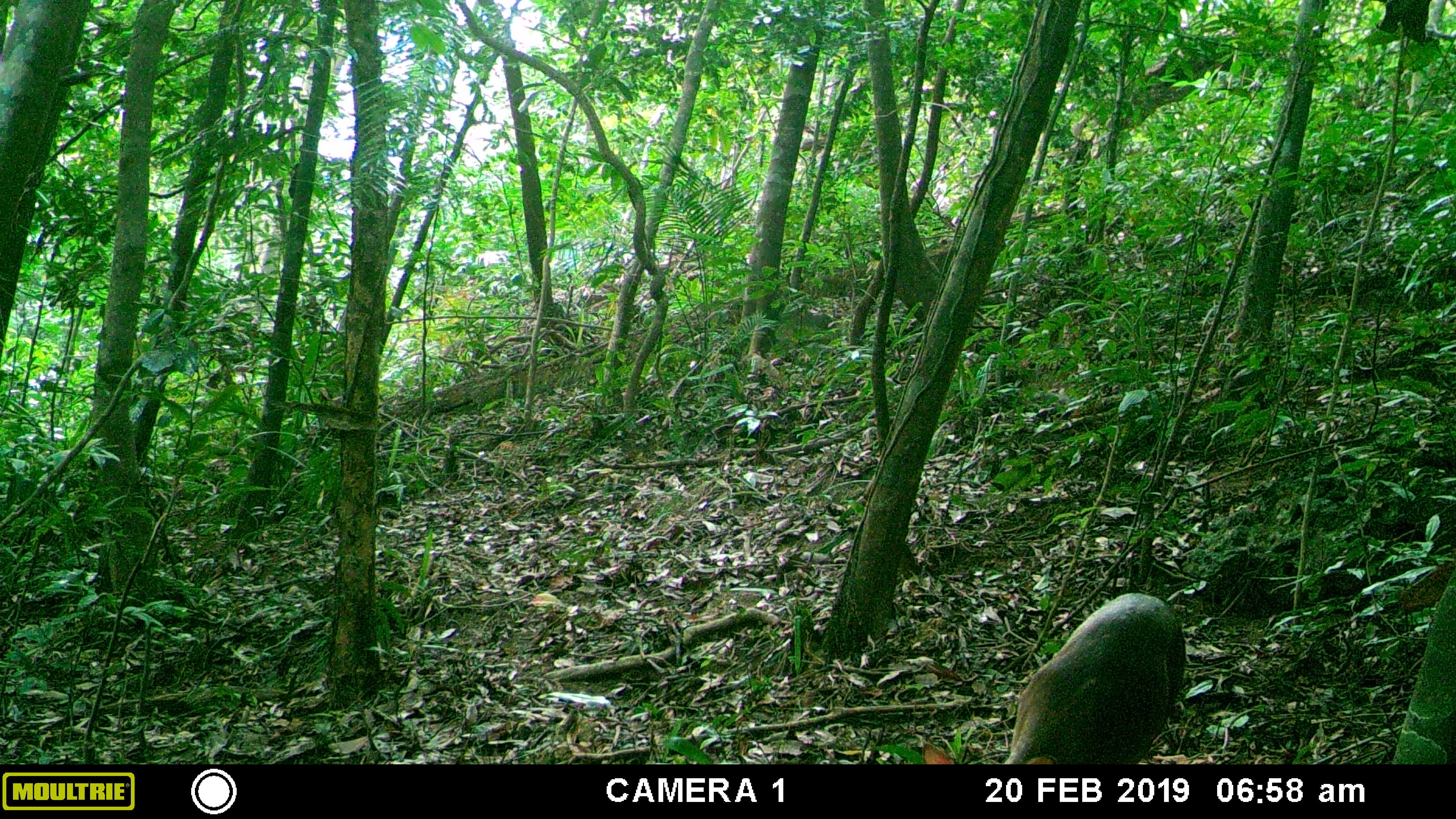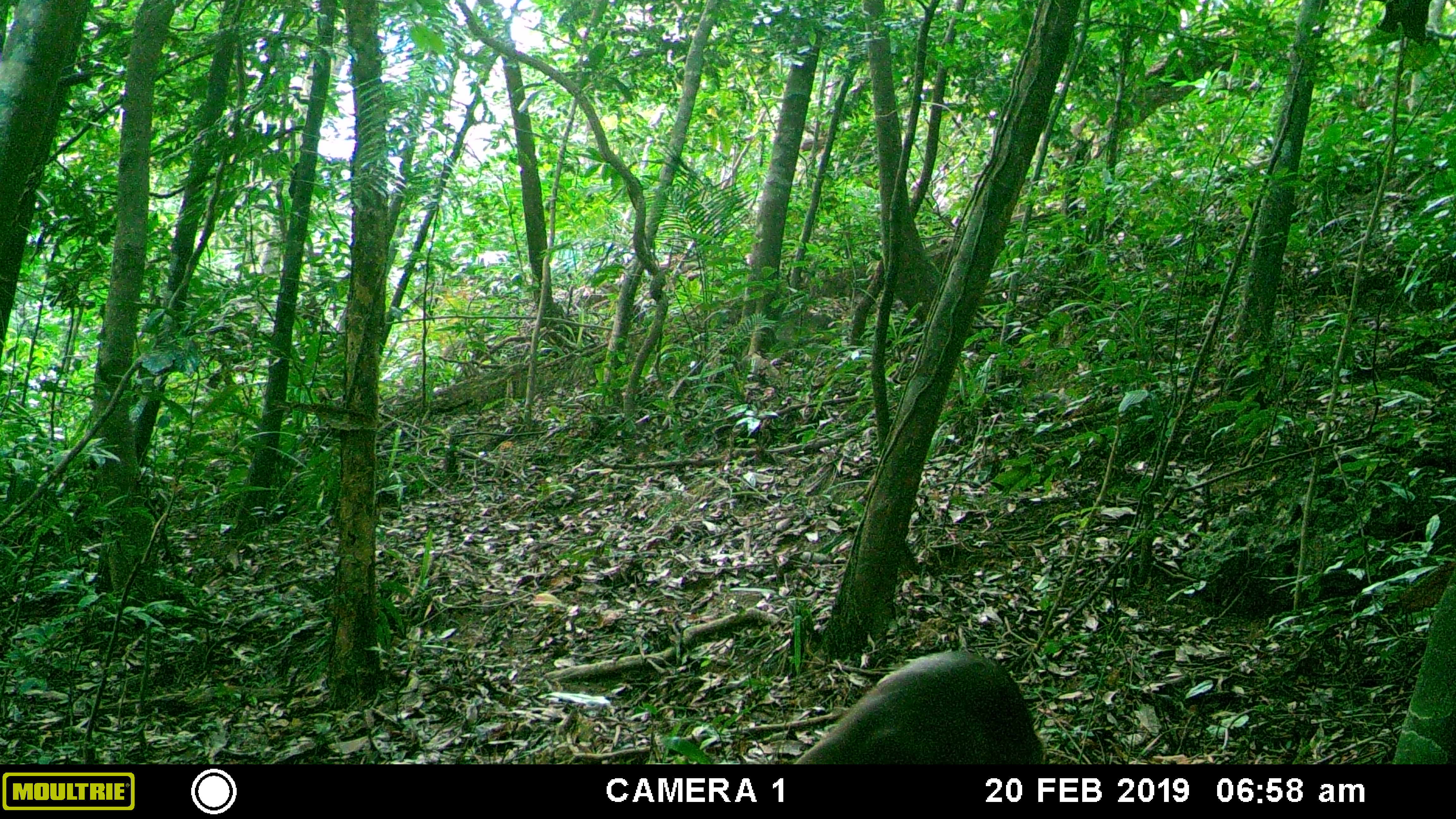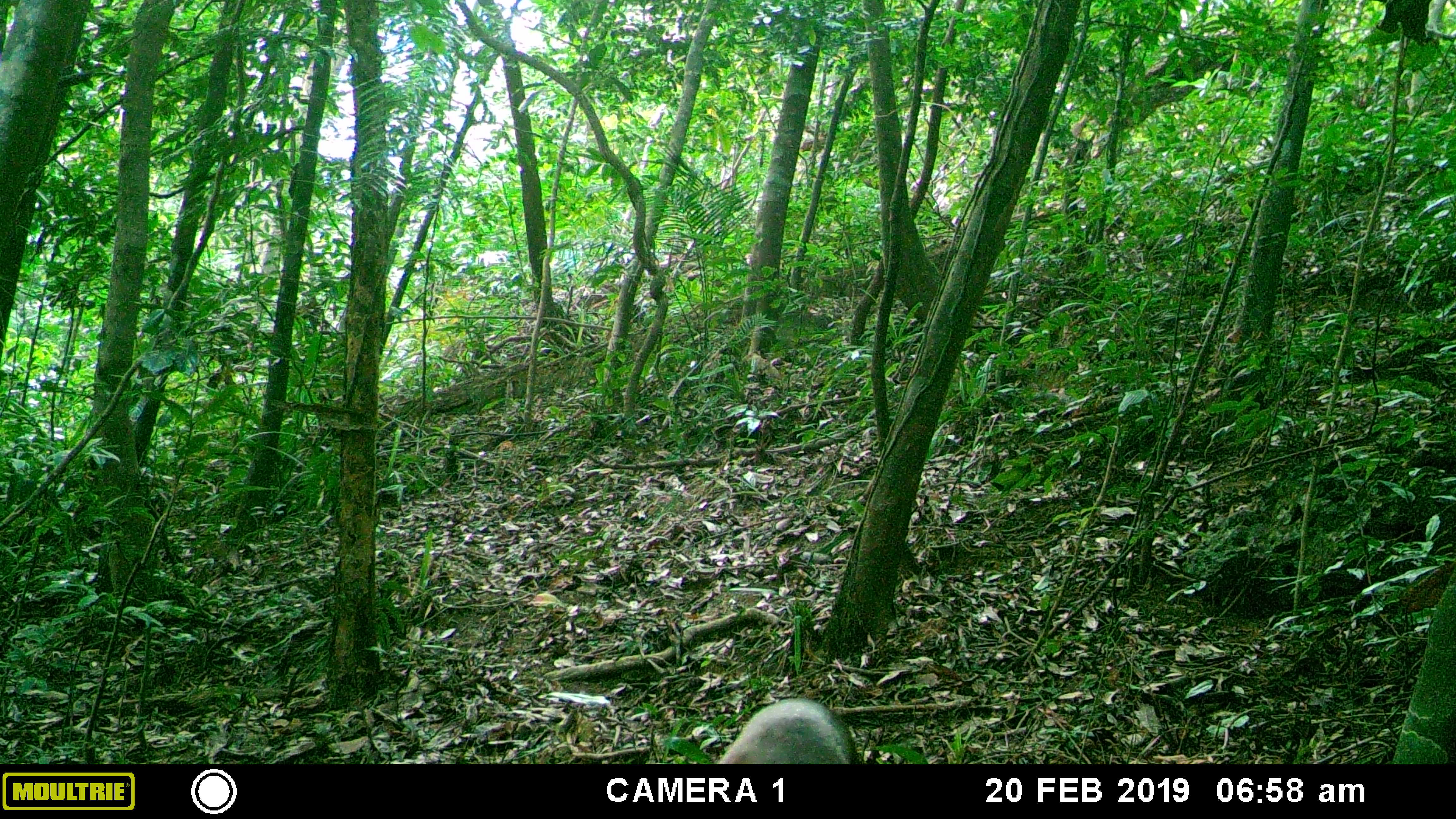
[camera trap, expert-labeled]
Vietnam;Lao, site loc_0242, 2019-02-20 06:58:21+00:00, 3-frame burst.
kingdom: Animalia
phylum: Chordata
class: Mammalia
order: Artiodactyla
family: Cervidae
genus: Muntiacus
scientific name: Muntiacus vuquangensis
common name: large-antlered muntjac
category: large antlered muntjac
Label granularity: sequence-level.